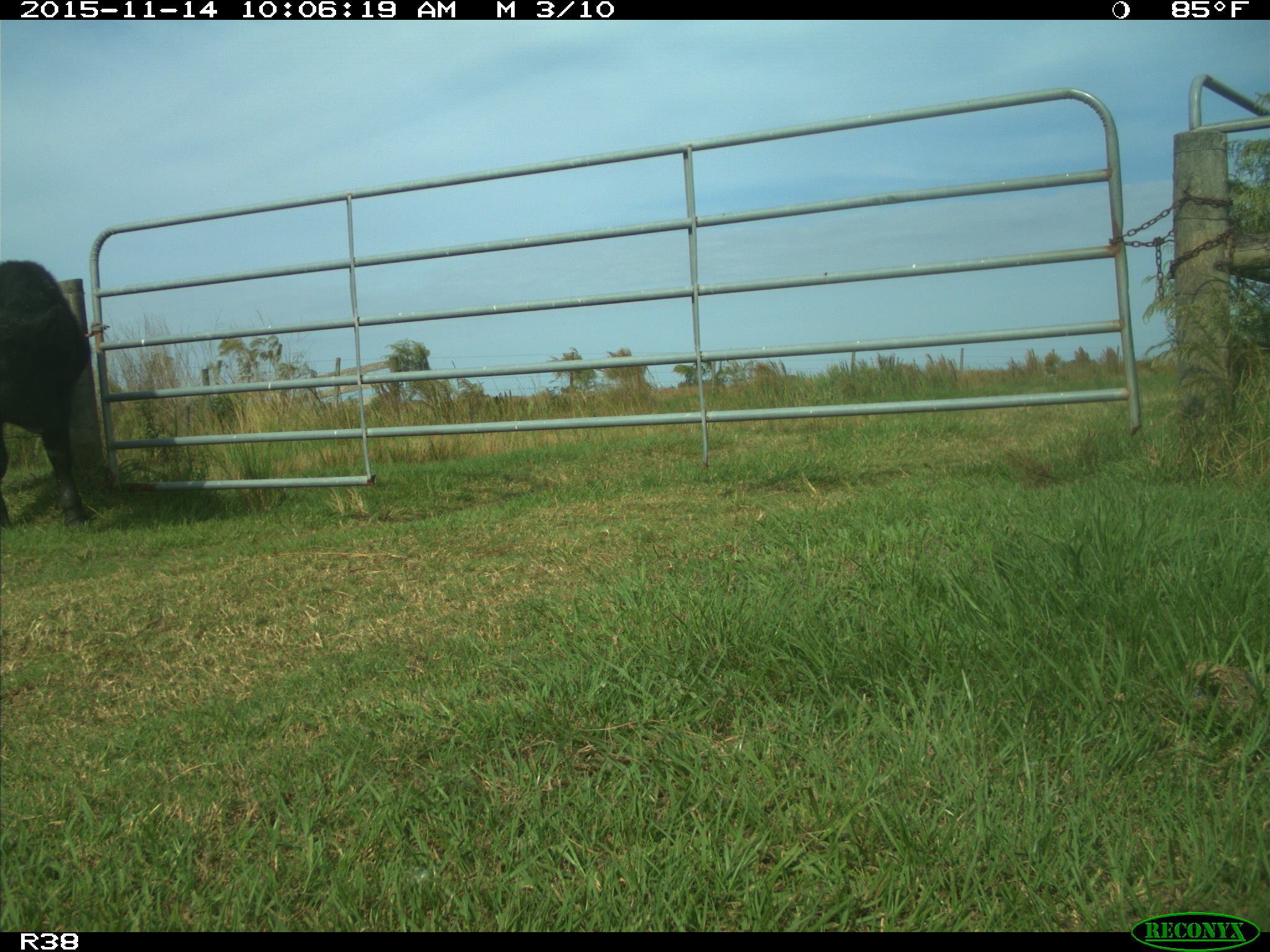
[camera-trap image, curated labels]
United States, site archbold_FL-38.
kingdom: Animalia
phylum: Chordata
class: Mammalia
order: Artiodactyla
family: Bovidae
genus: Bos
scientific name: Bos taurus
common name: domestic cow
Bos taurus (domestic cow).